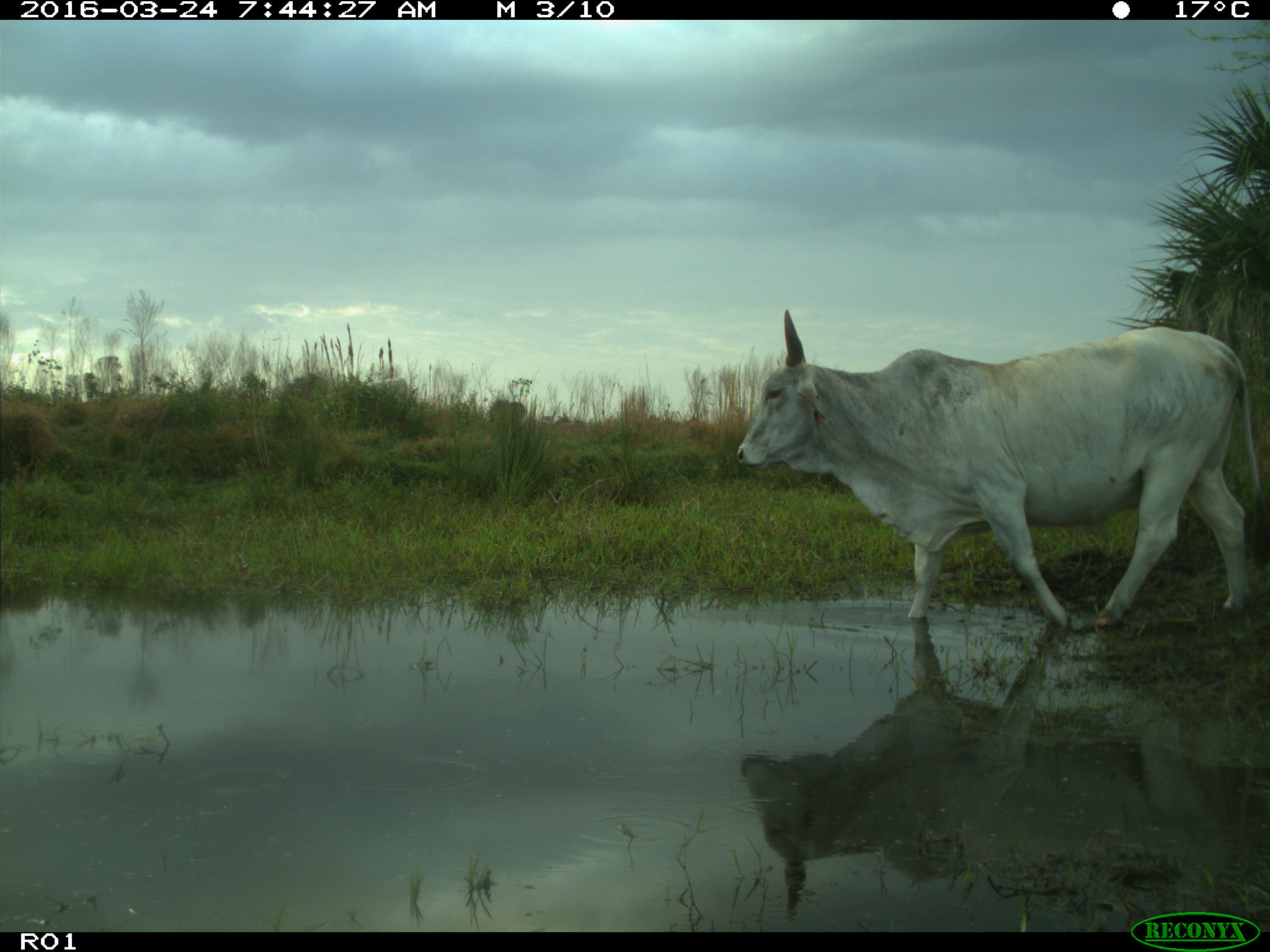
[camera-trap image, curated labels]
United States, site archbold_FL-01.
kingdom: Animalia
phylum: Chordata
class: Mammalia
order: Artiodactyla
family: Bovidae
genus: Bos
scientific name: Bos taurus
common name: domestic cow